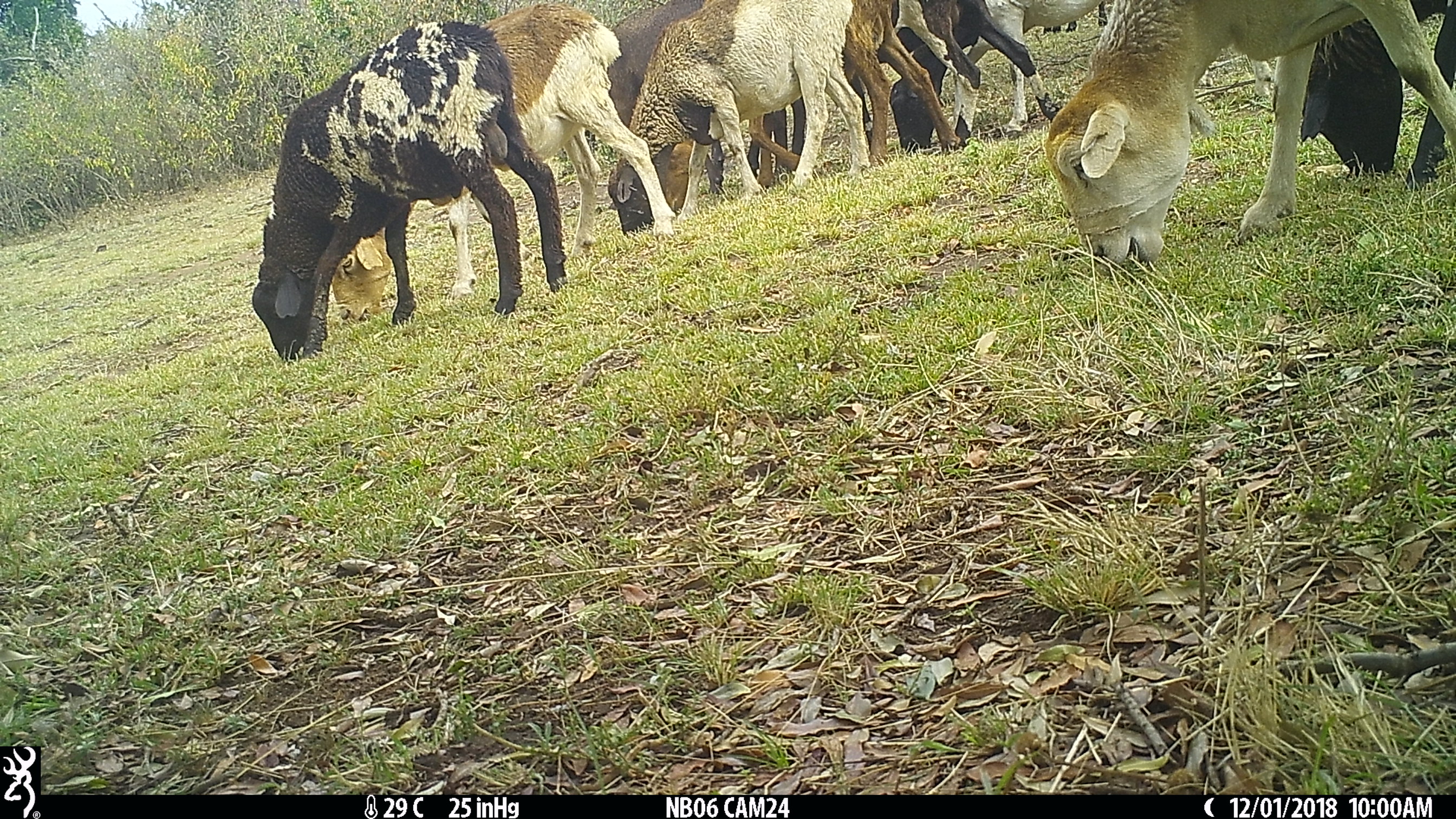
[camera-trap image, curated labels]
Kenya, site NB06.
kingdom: Animalia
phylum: Chordata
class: Mammalia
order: Artiodactyla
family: Bovidae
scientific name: Bovidae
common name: sheep or goat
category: shoat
Shoat (sheep or goat) (Bovidae).